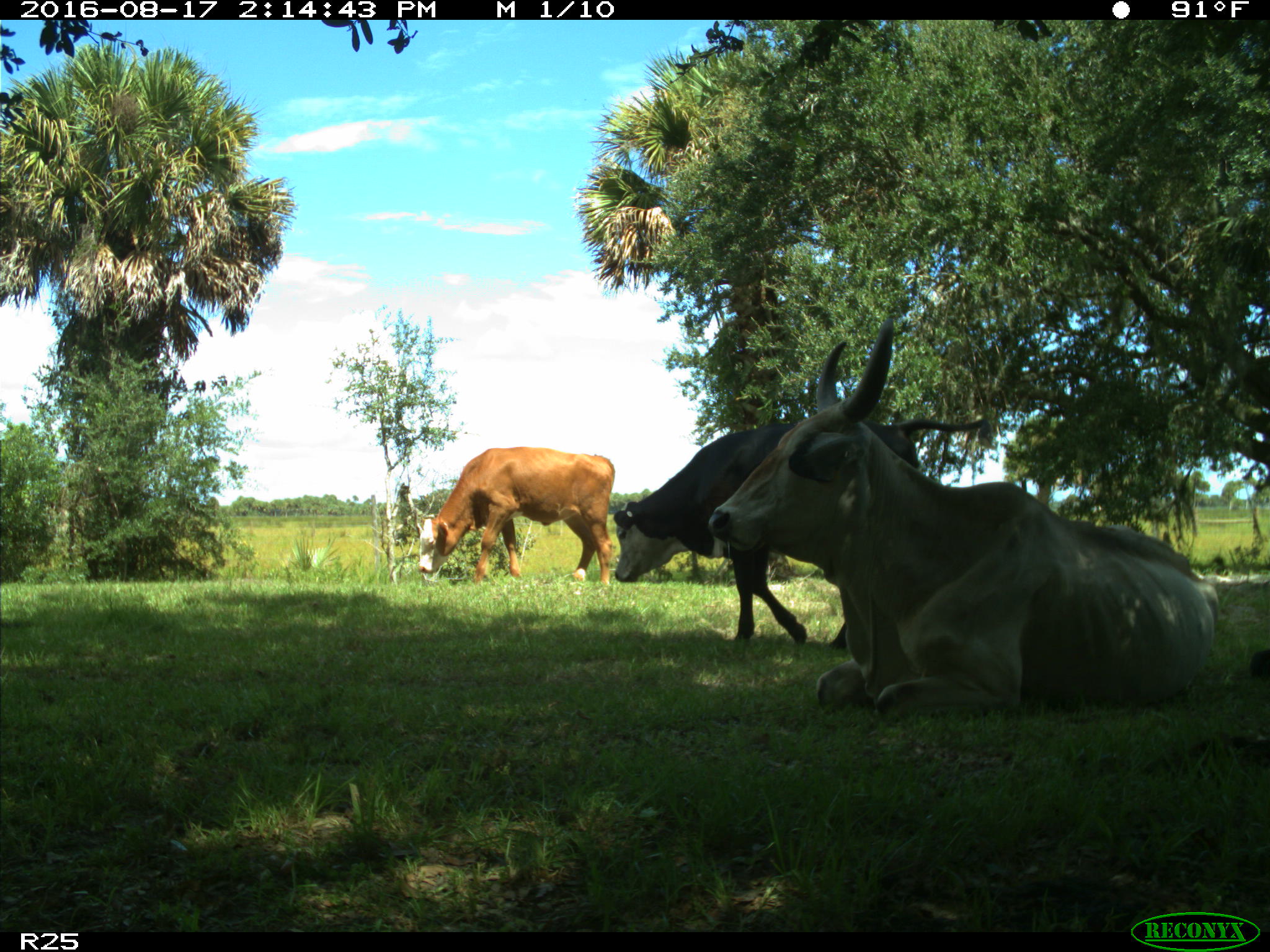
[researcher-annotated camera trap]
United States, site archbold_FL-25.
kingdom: Animalia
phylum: Chordata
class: Mammalia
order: Artiodactyla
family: Bovidae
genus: Bos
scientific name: Bos taurus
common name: domestic cow